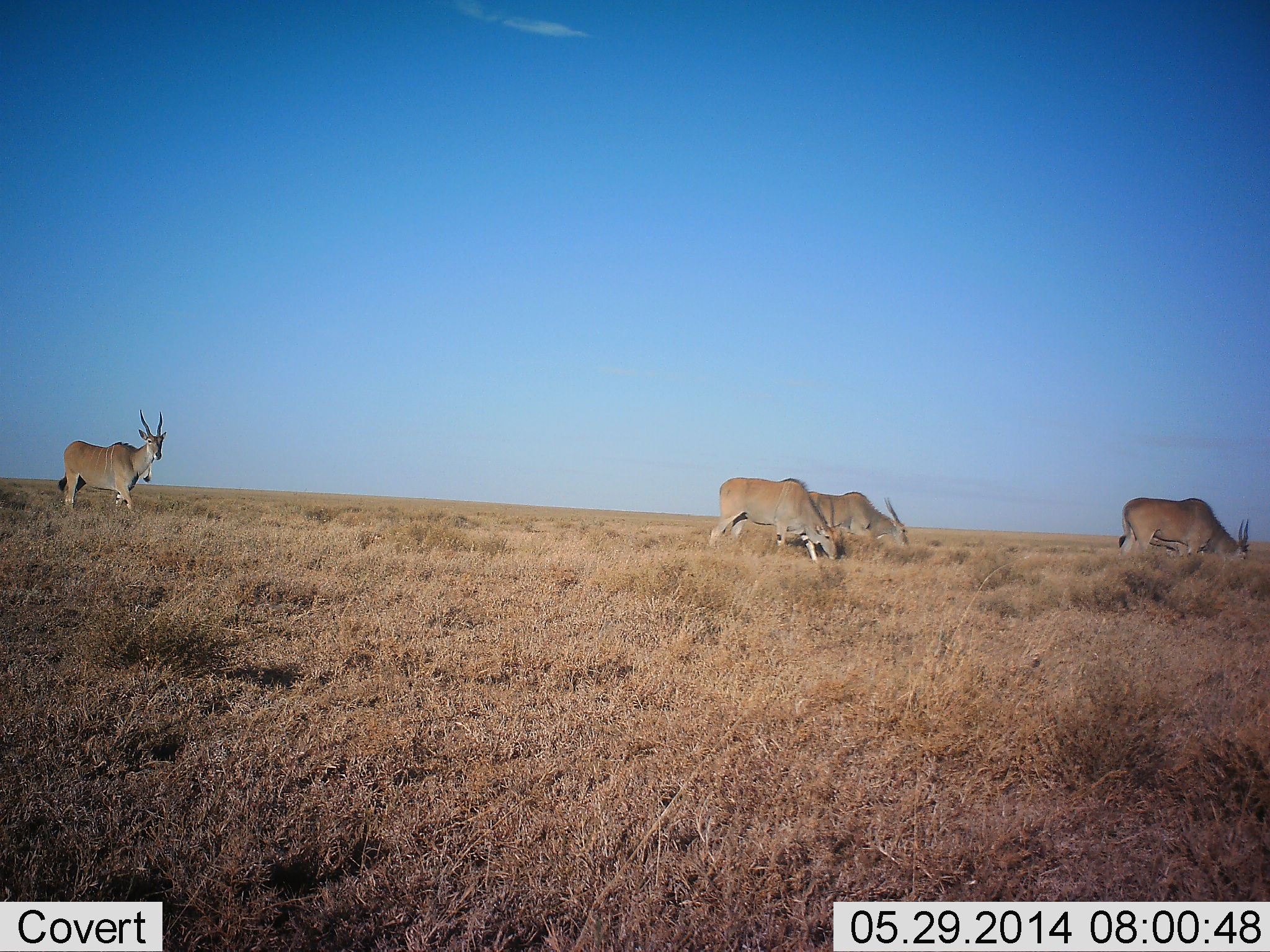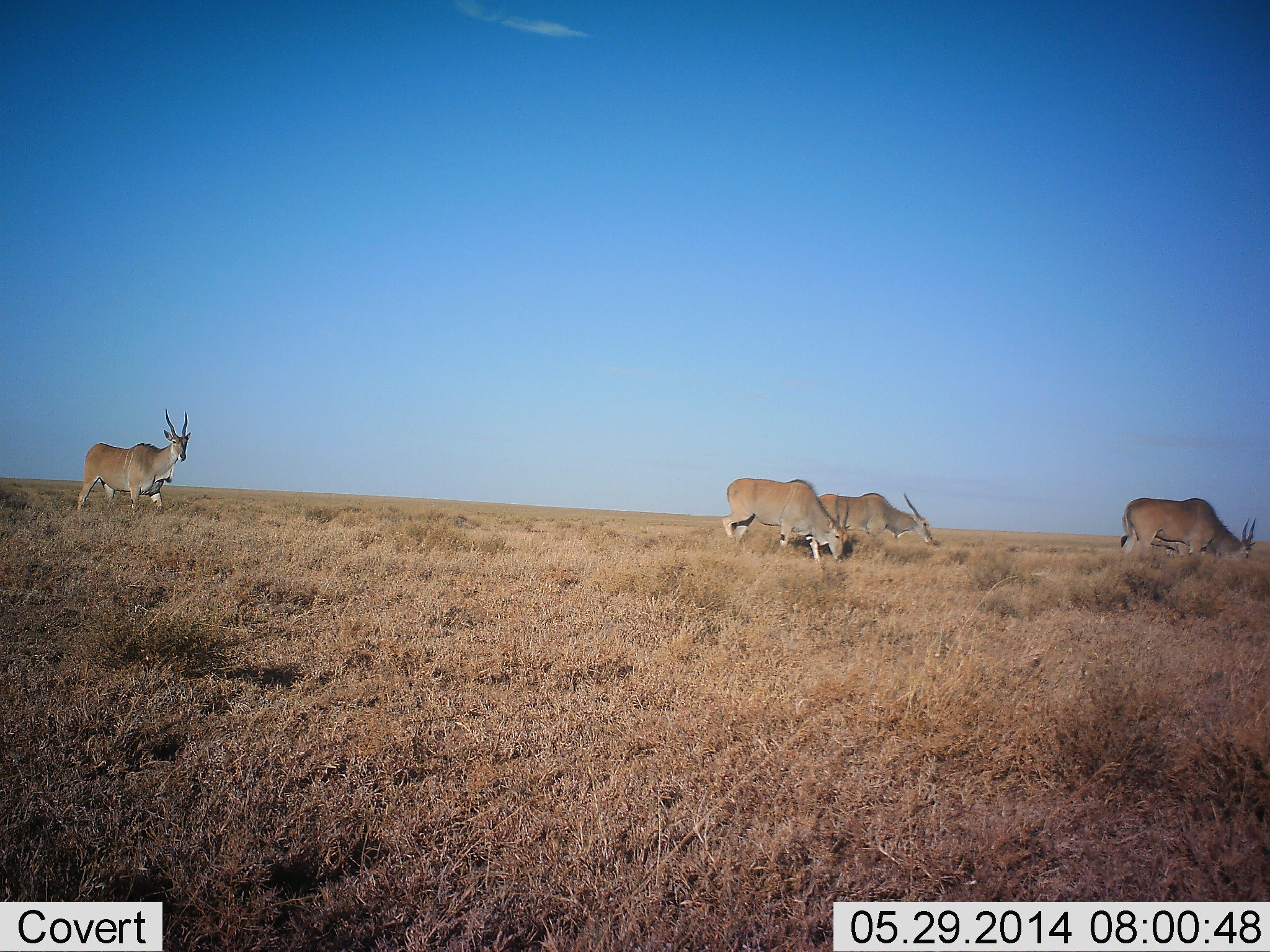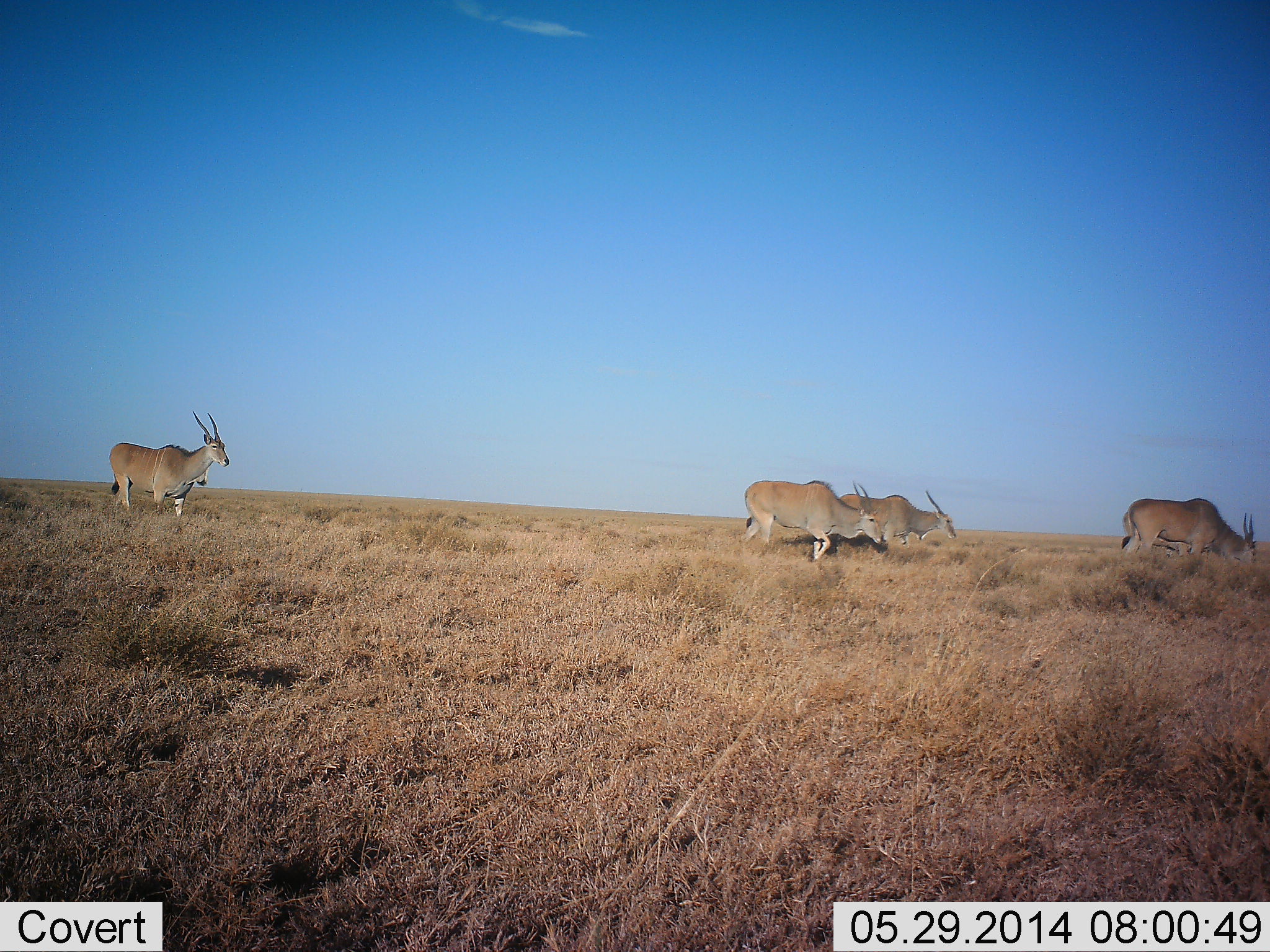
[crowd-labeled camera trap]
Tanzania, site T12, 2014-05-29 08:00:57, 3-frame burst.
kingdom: Animalia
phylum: Chordata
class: Mammalia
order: Artiodactyla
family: Bovidae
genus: Tragelaphus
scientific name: Tragelaphus oryx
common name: eland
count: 4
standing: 30%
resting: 0%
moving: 80%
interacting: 0%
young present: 0%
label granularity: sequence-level